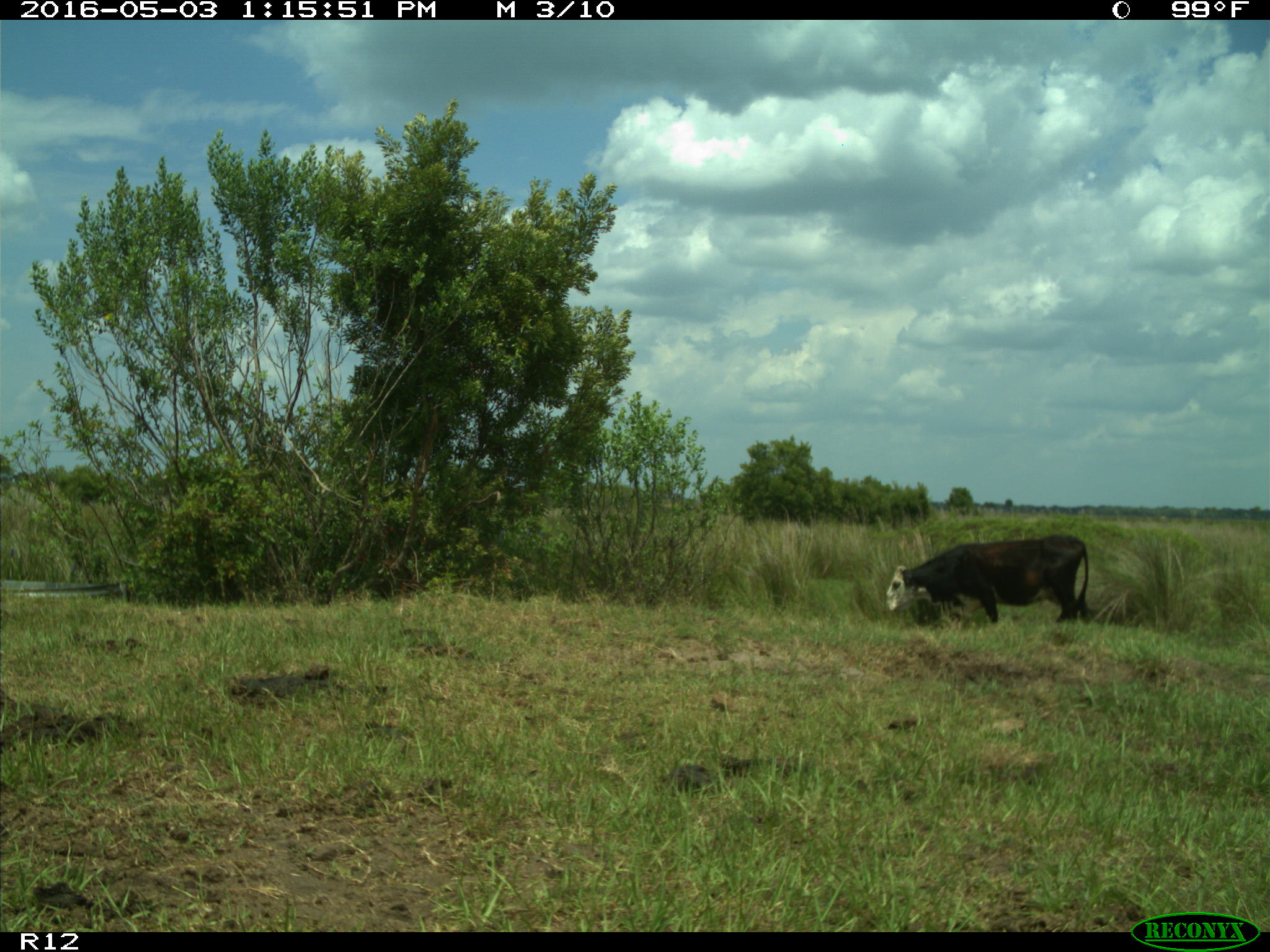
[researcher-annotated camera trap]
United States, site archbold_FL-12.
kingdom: Animalia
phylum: Chordata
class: Mammalia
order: Artiodactyla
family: Bovidae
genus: Bos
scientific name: Bos taurus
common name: domestic cow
Bos taurus (domestic cow).